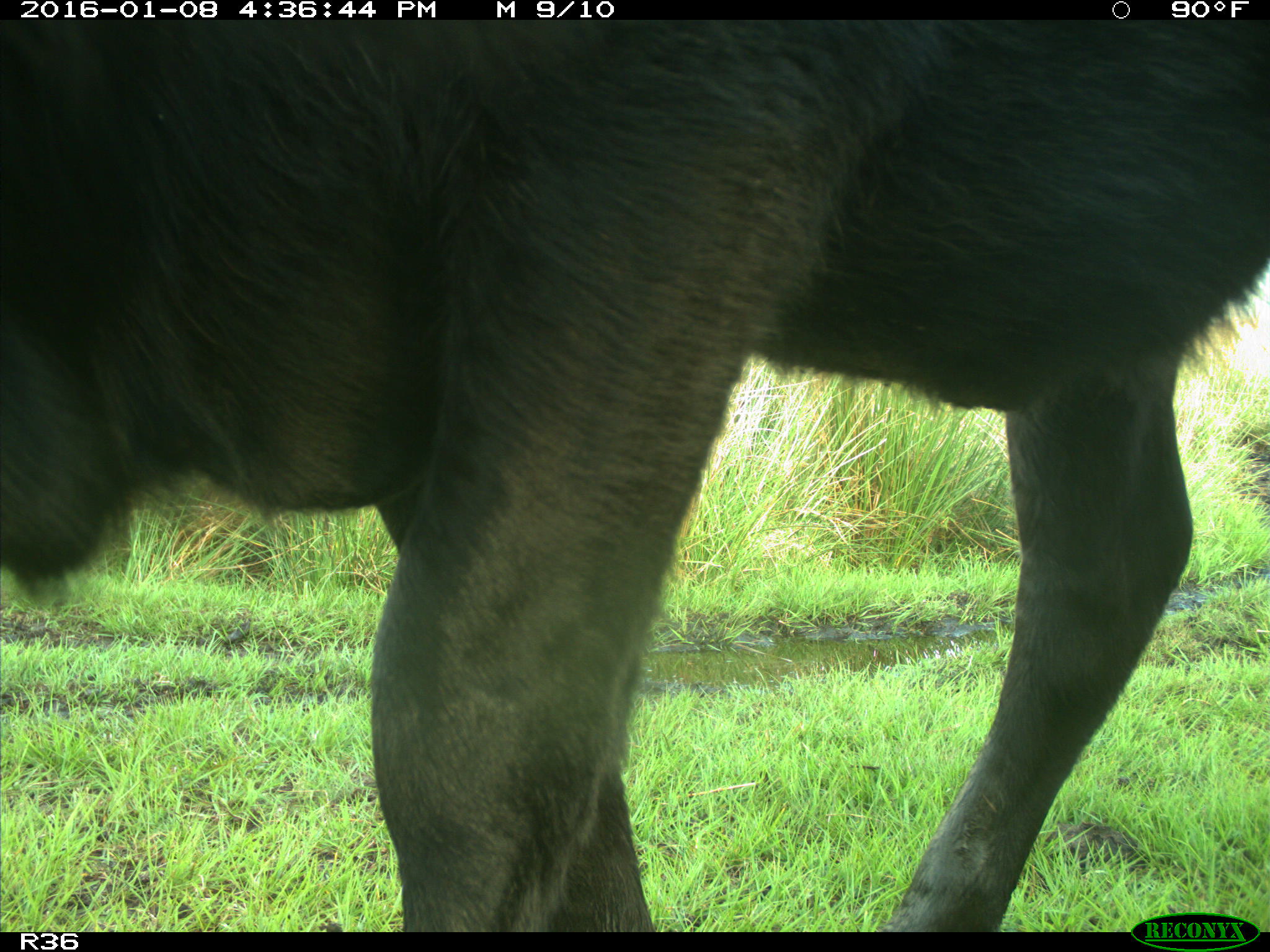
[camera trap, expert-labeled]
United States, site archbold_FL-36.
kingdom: Animalia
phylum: Chordata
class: Mammalia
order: Artiodactyla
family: Bovidae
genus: Bos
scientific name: Bos taurus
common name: domestic cow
Bos taurus (domestic cow).